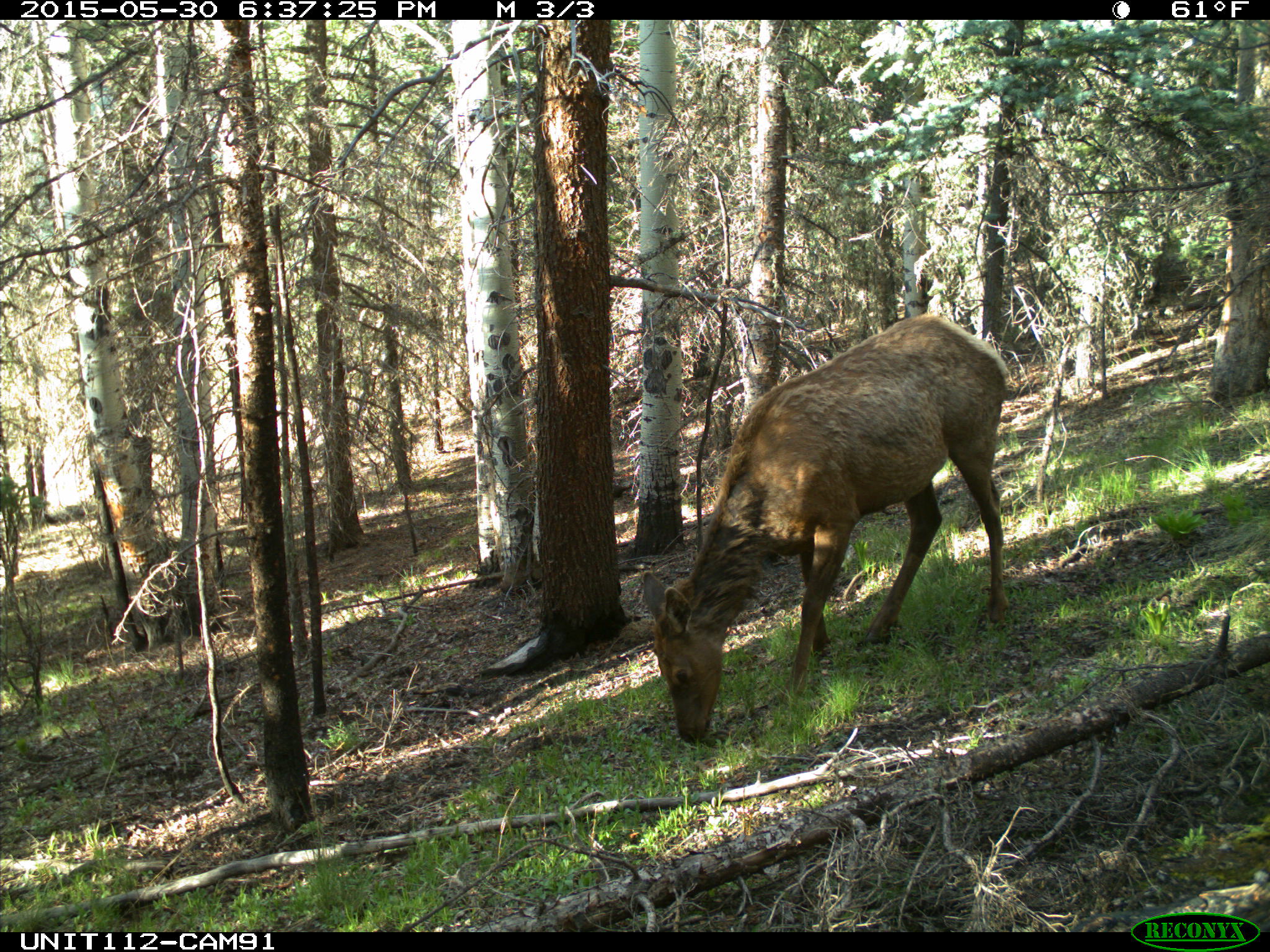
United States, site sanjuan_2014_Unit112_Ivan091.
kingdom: Animalia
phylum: Chordata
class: Mammalia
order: Artiodactyla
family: Cervidae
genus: Cervus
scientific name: Cervus elaphus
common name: red deer